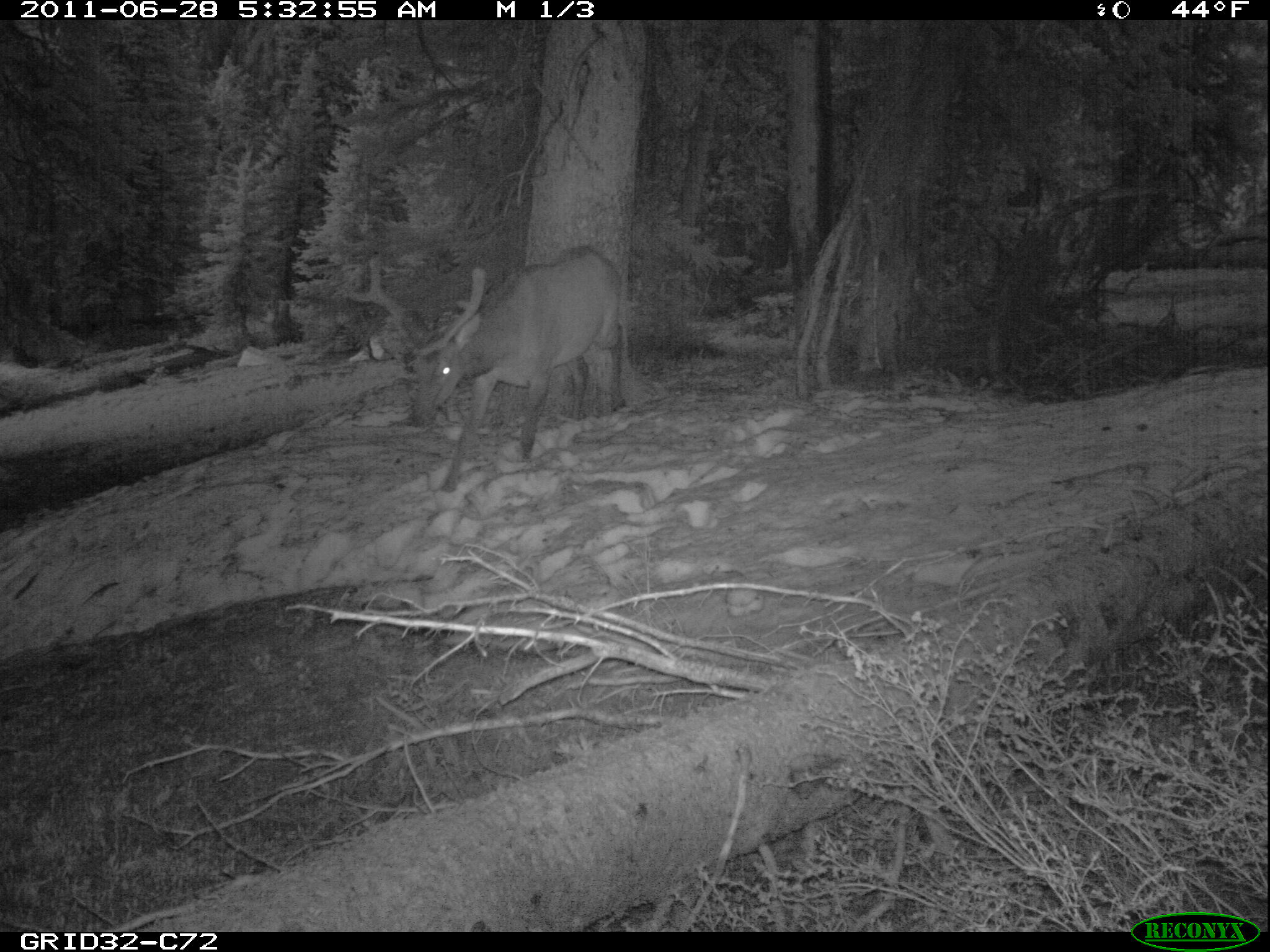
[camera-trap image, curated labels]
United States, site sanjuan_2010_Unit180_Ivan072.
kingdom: Animalia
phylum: Chordata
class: Mammalia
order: Artiodactyla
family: Cervidae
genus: Cervus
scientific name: Cervus elaphus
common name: red deer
Cervus elaphus (red deer).